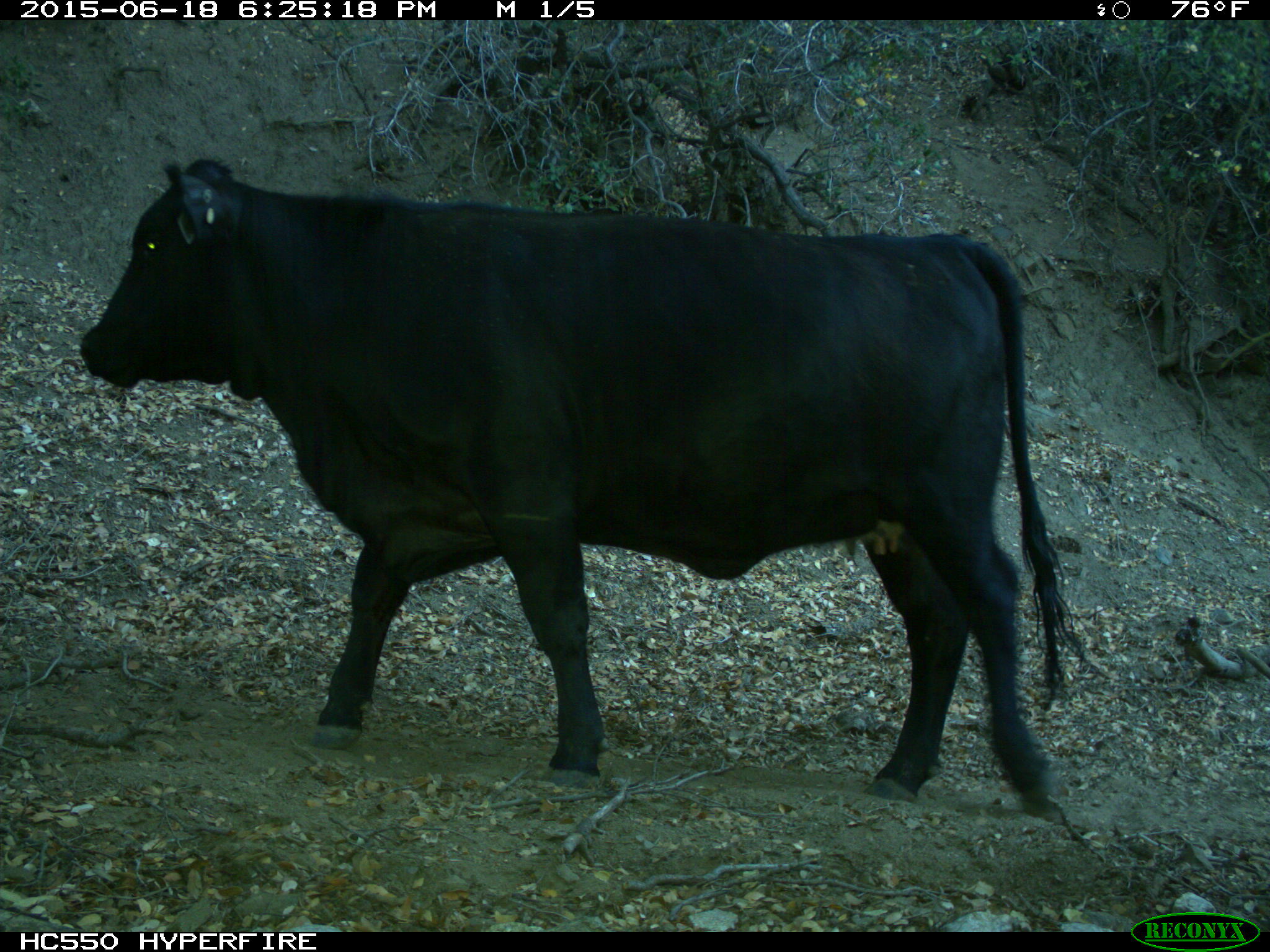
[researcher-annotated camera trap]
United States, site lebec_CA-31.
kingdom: Animalia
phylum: Chordata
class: Mammalia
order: Artiodactyla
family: Bovidae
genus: Bos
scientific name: Bos taurus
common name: domestic cow